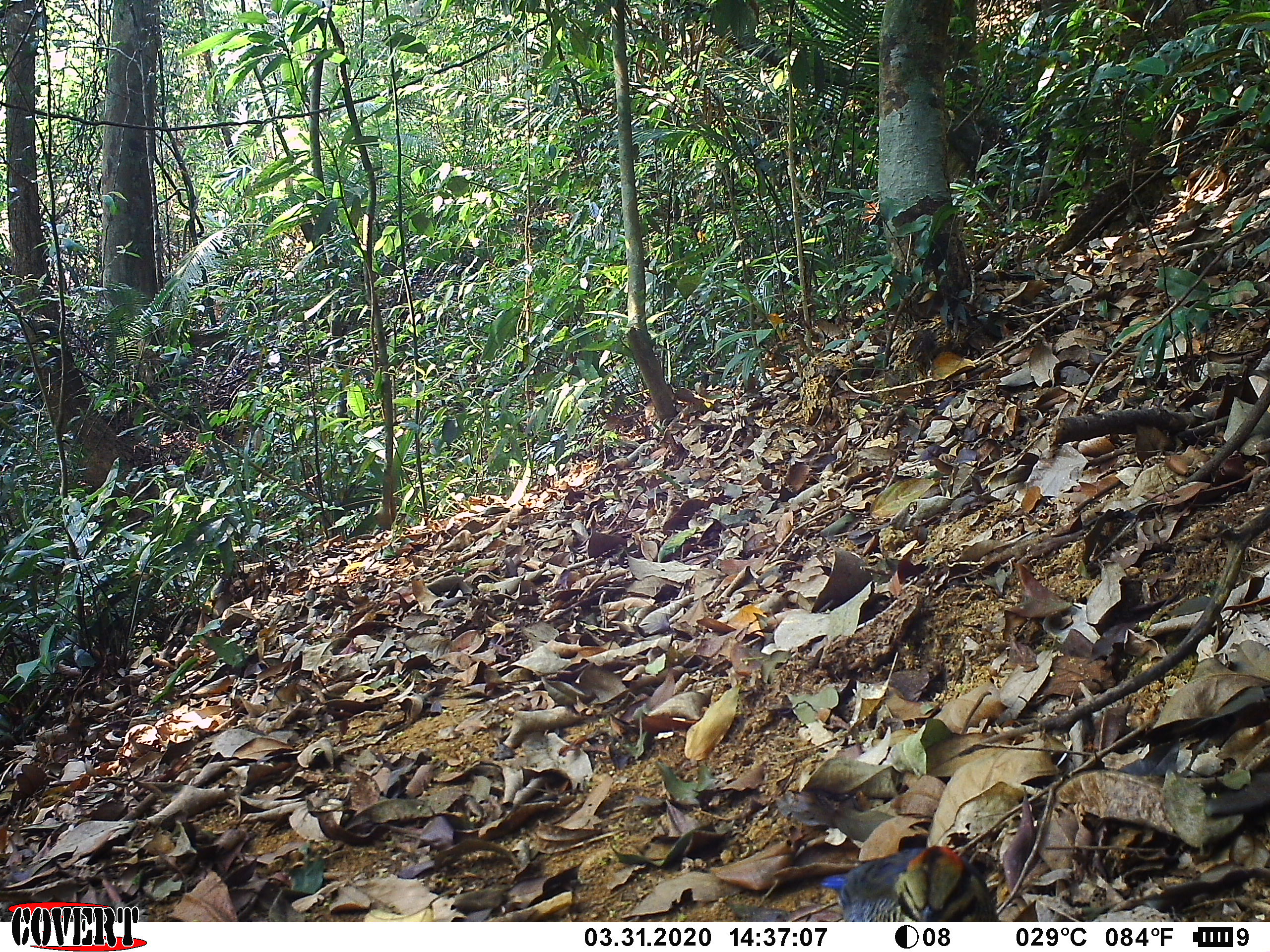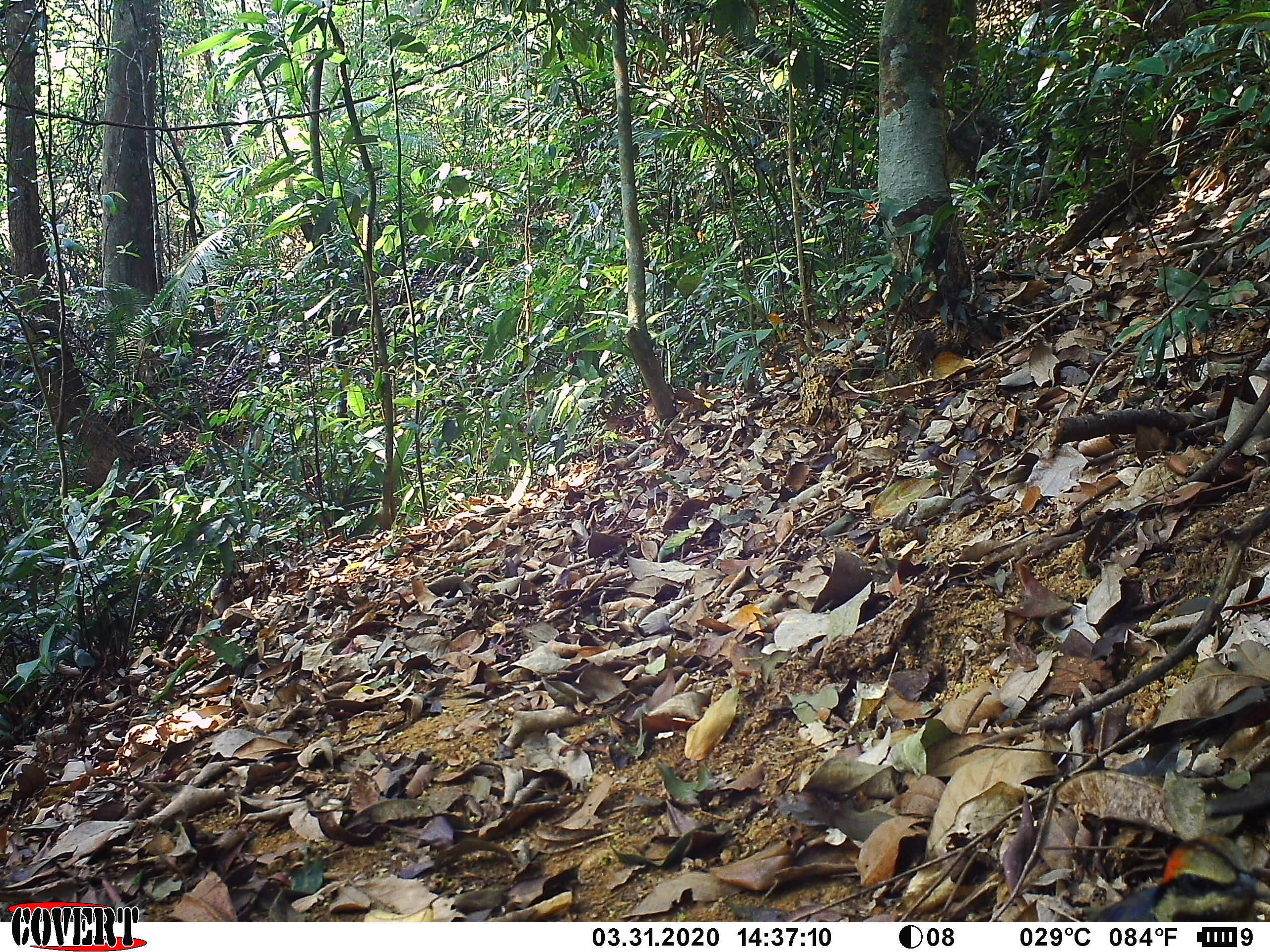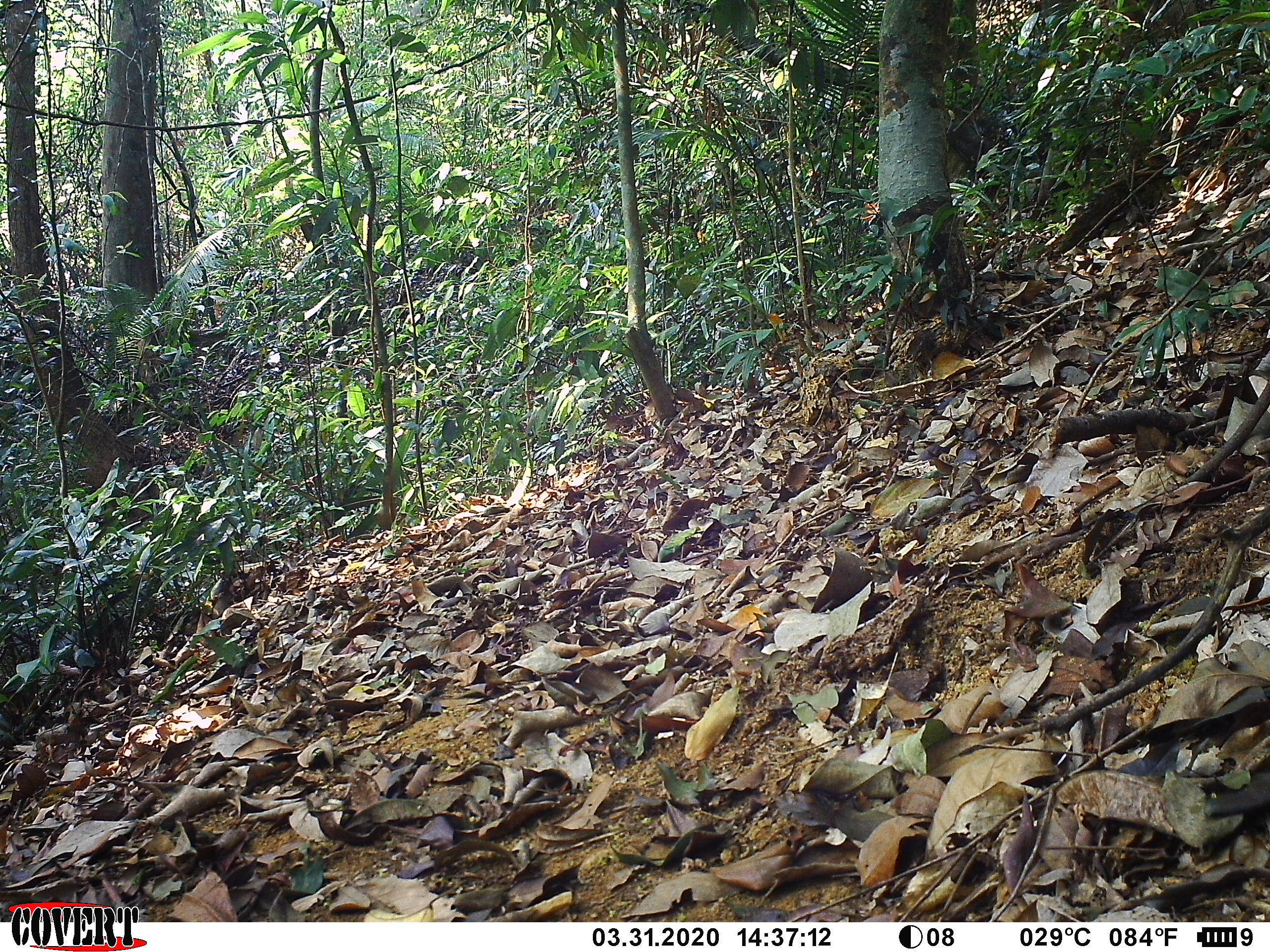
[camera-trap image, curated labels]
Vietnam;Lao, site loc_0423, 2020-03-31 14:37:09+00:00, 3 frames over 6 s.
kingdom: Animalia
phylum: Chordata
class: Aves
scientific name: Aves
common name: bird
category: unidentified bird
Unidentified bird (bird) (Aves). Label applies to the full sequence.